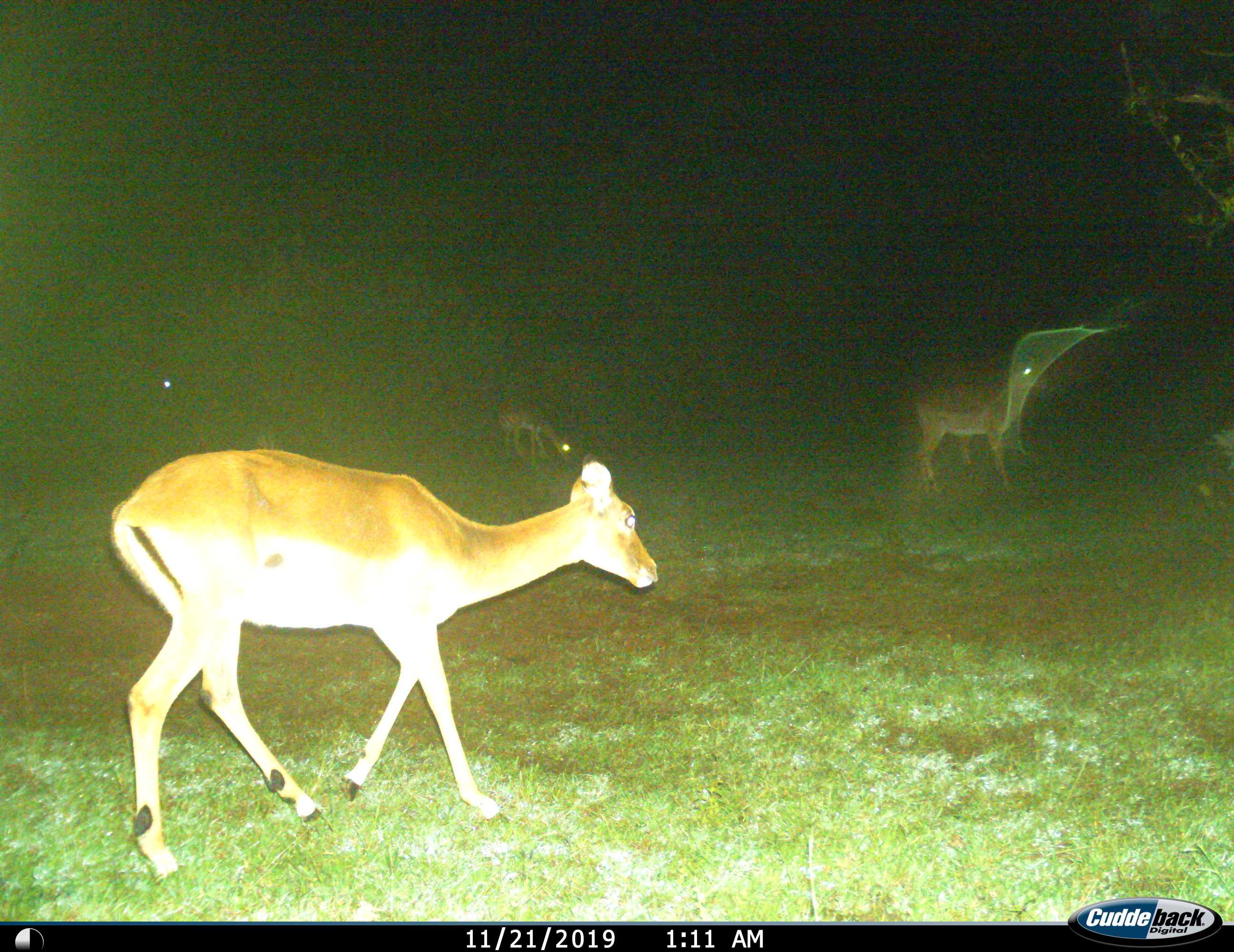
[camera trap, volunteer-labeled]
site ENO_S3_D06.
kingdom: Animalia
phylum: Chordata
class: Mammalia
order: Artiodactyla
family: Bovidae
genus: Aepyceros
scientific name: Aepyceros melampus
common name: impala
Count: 3.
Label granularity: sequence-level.